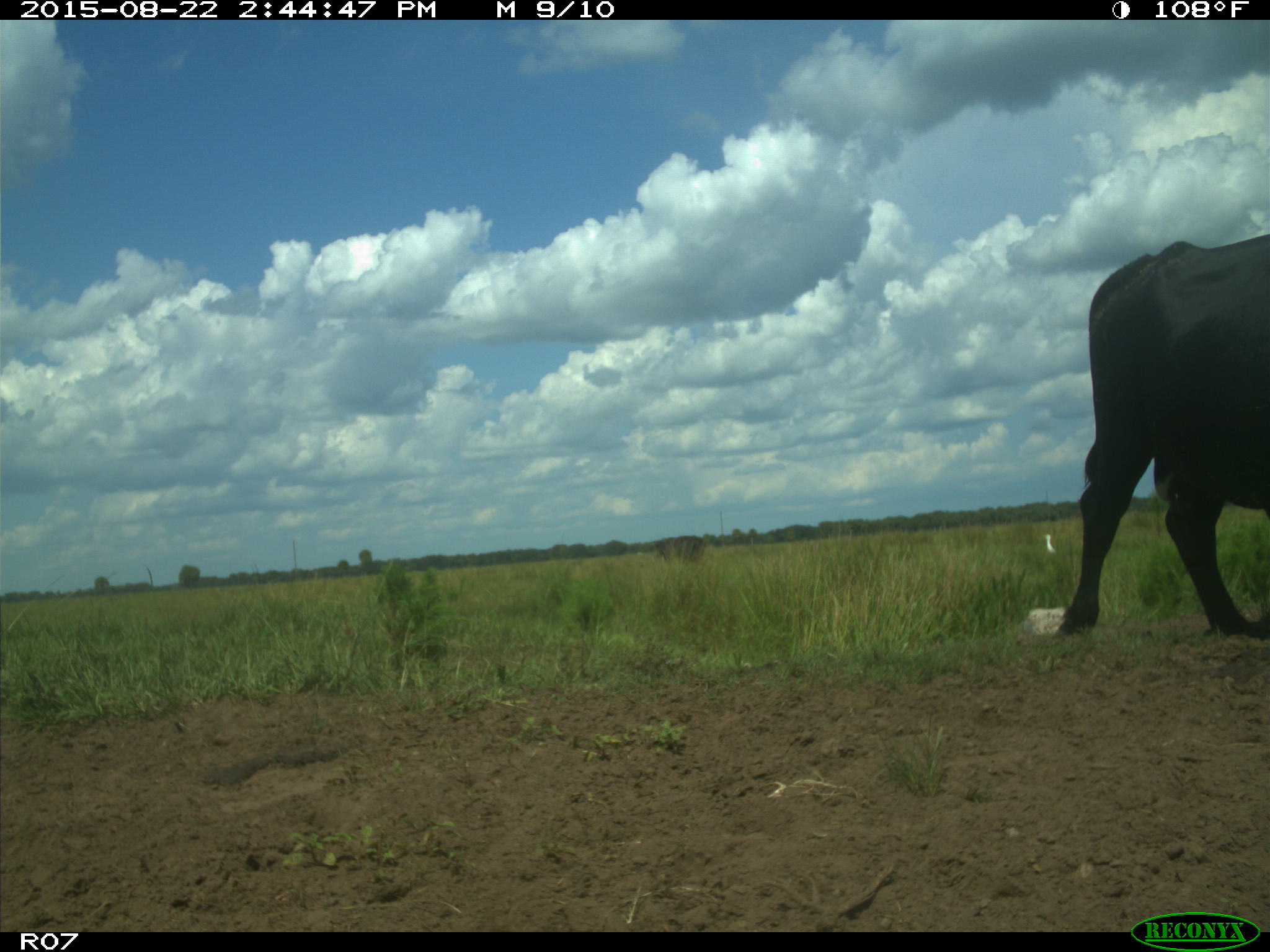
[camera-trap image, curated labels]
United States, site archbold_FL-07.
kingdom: Animalia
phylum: Chordata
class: Mammalia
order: Artiodactyla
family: Bovidae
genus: Bos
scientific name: Bos taurus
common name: domestic cow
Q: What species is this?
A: Bos taurus (domestic cow).